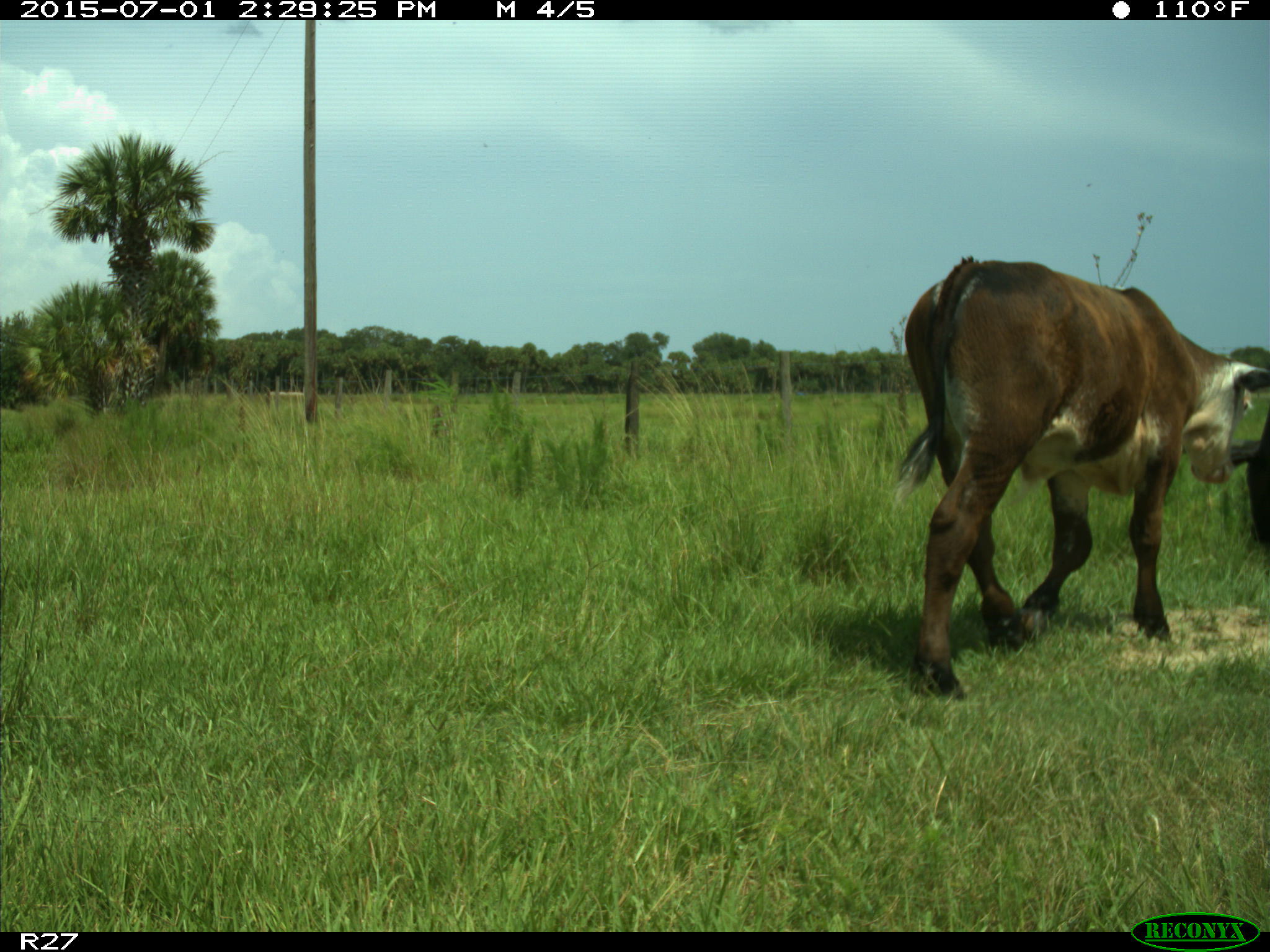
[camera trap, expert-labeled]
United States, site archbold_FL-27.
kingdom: Animalia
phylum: Chordata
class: Mammalia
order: Artiodactyla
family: Bovidae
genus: Bos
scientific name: Bos taurus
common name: domestic cow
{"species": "Bos taurus (domestic cow)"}